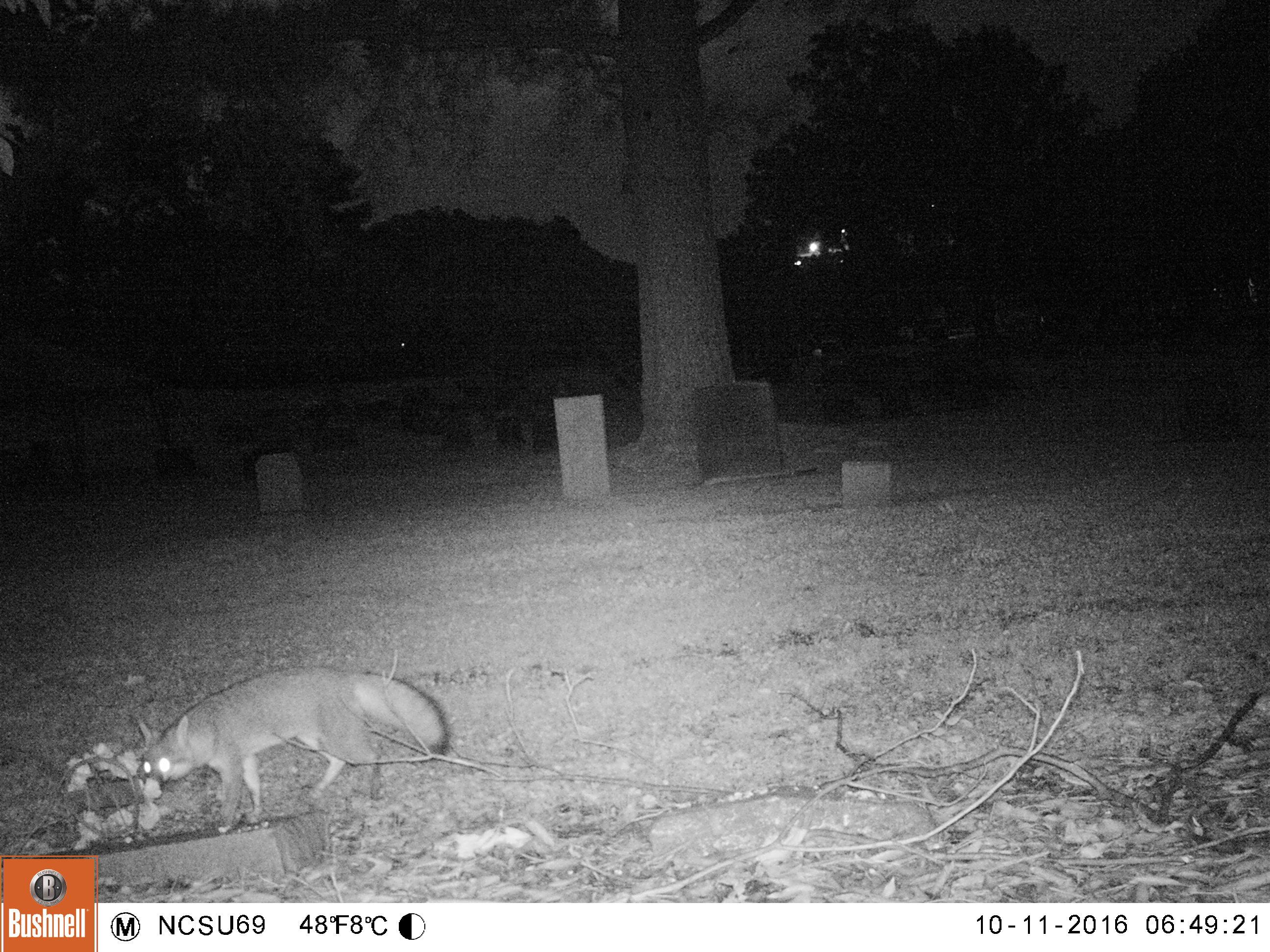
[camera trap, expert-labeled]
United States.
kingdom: Animalia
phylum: Chordata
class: Mammalia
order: Carnivora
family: Canidae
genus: Urocyon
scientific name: Urocyon cinereoargenteus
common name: gray fox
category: Grey Fox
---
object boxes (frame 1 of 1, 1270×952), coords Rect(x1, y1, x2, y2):
Grey Fox: Rect(128, 659, 466, 851)